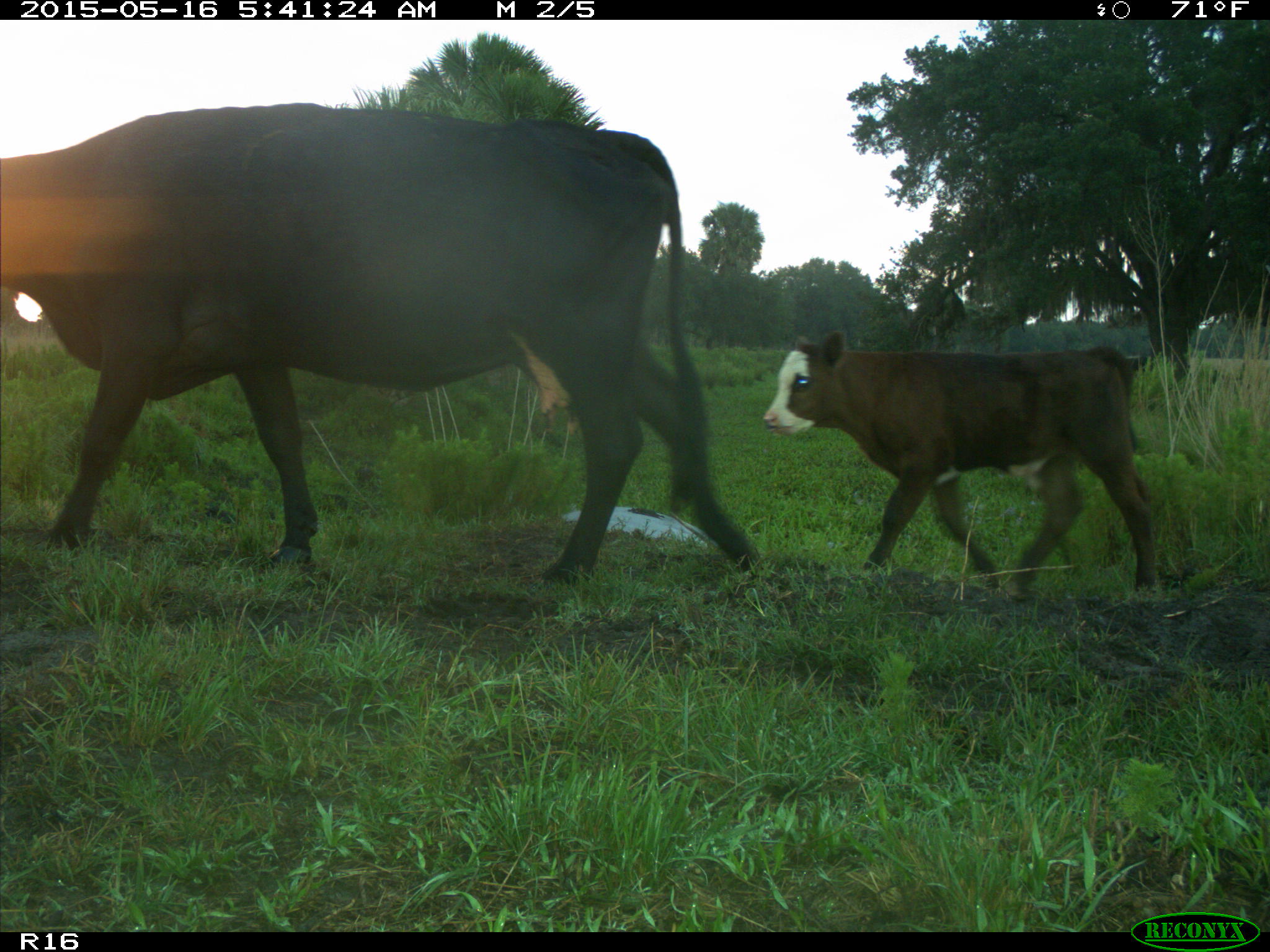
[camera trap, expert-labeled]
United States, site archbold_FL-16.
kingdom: Animalia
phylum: Chordata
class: Mammalia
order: Artiodactyla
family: Bovidae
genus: Bos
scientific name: Bos taurus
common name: domestic cow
Bos taurus (domestic cow).